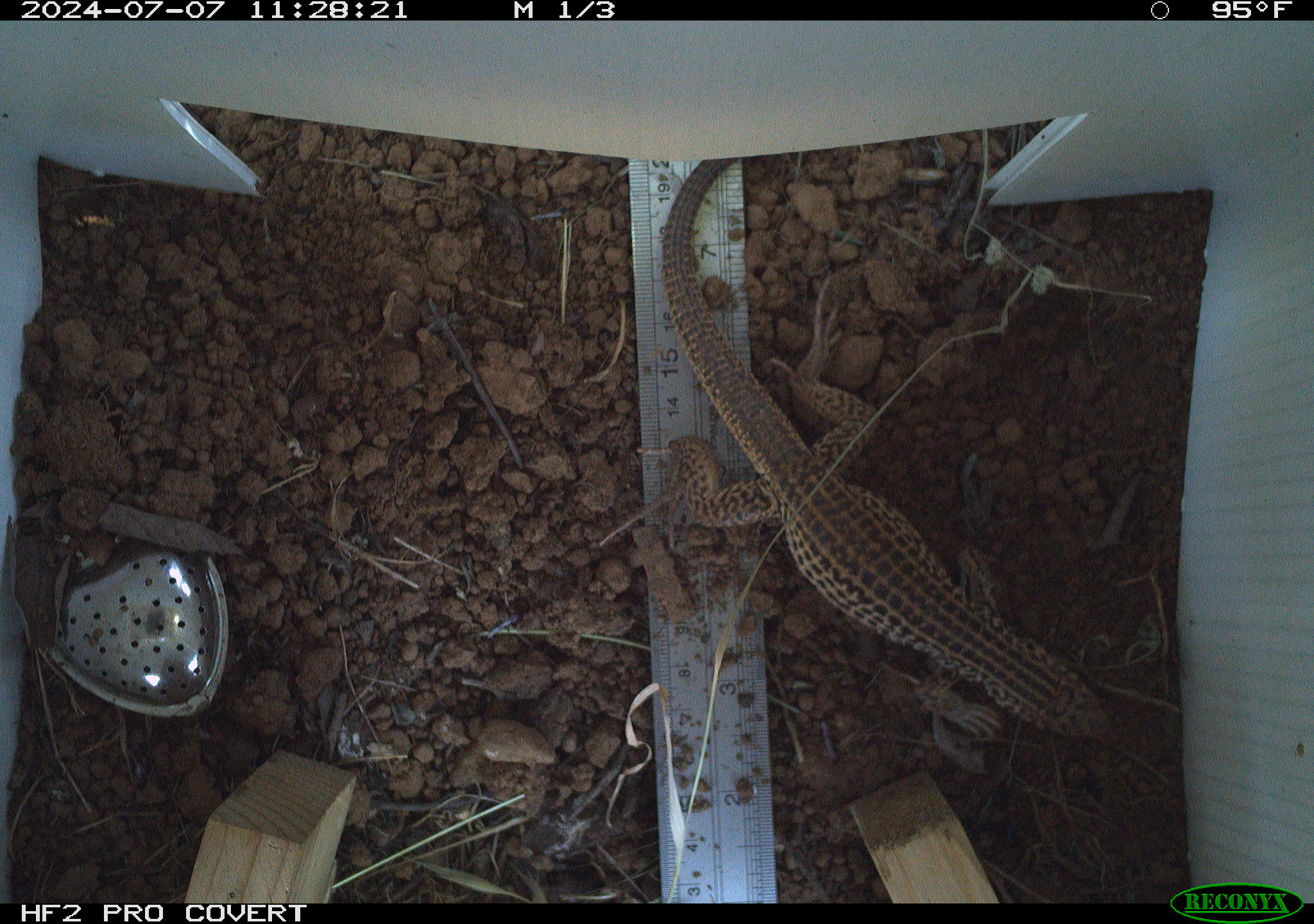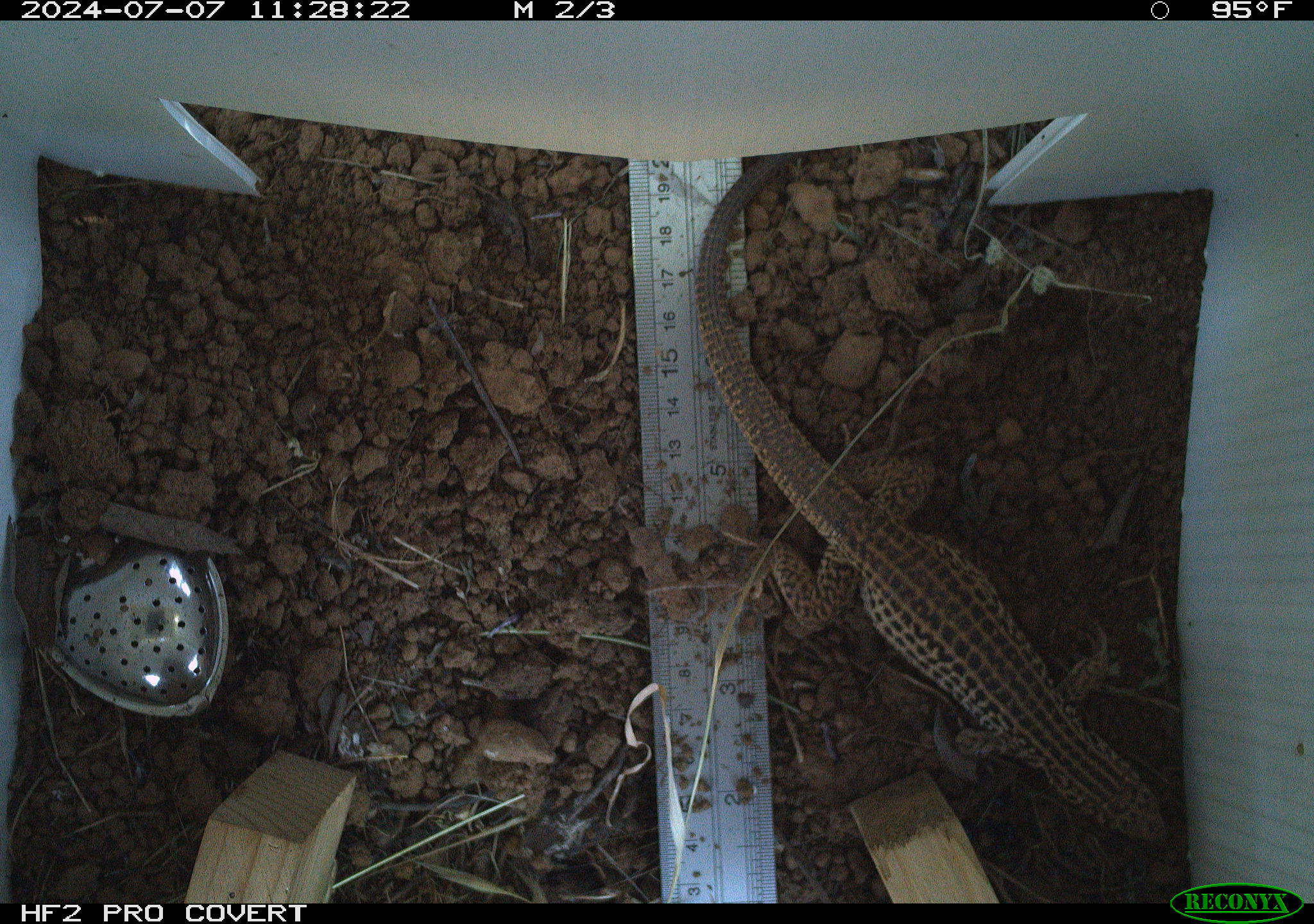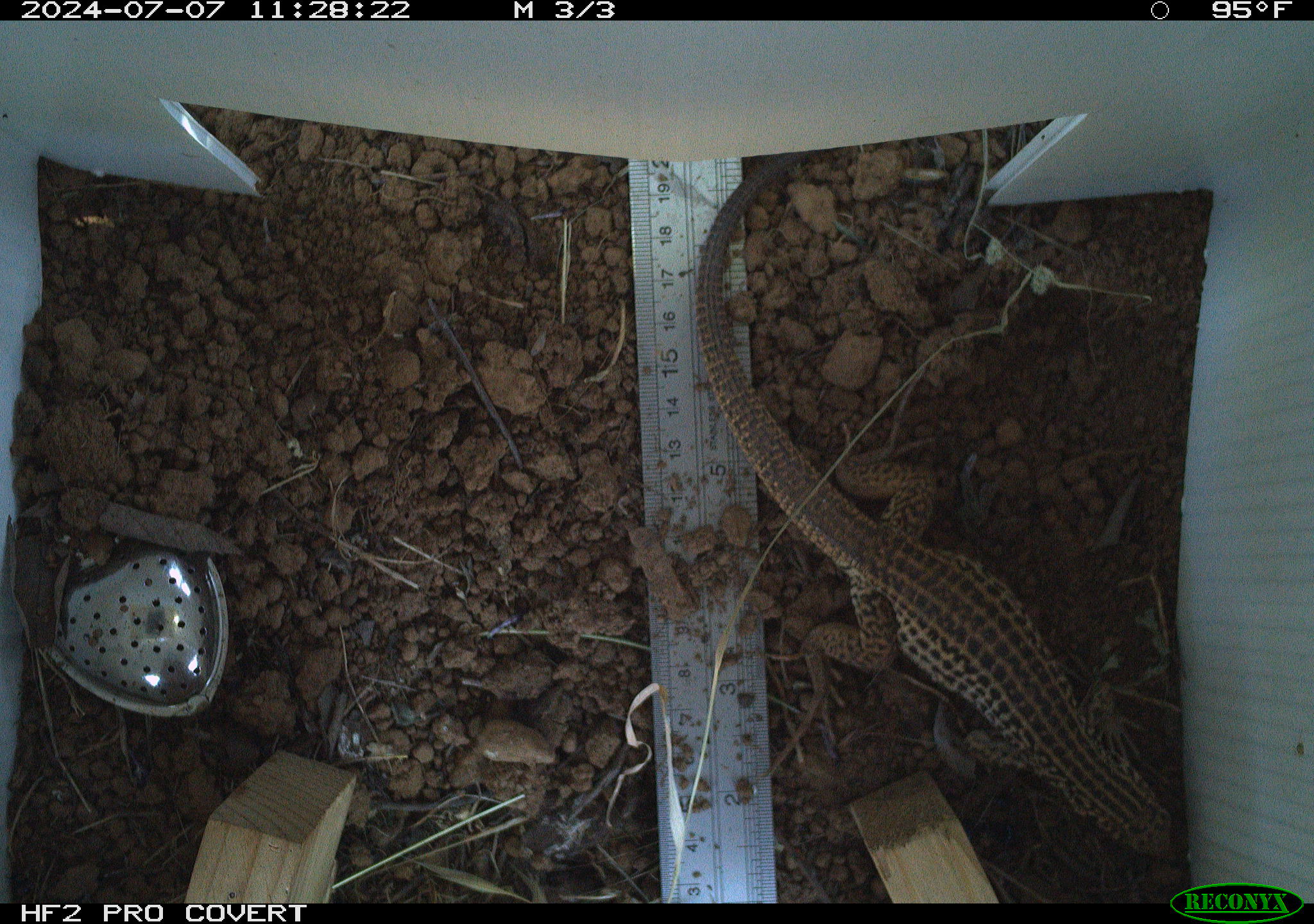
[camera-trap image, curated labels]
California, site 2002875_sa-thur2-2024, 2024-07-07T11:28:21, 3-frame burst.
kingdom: Animalia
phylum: Chordata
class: Reptilia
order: Squamata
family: Teiidae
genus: Aspidoscelis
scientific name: Aspidoscelis tigris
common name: western whiptail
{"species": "western whiptail (Aspidoscelis tigris)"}